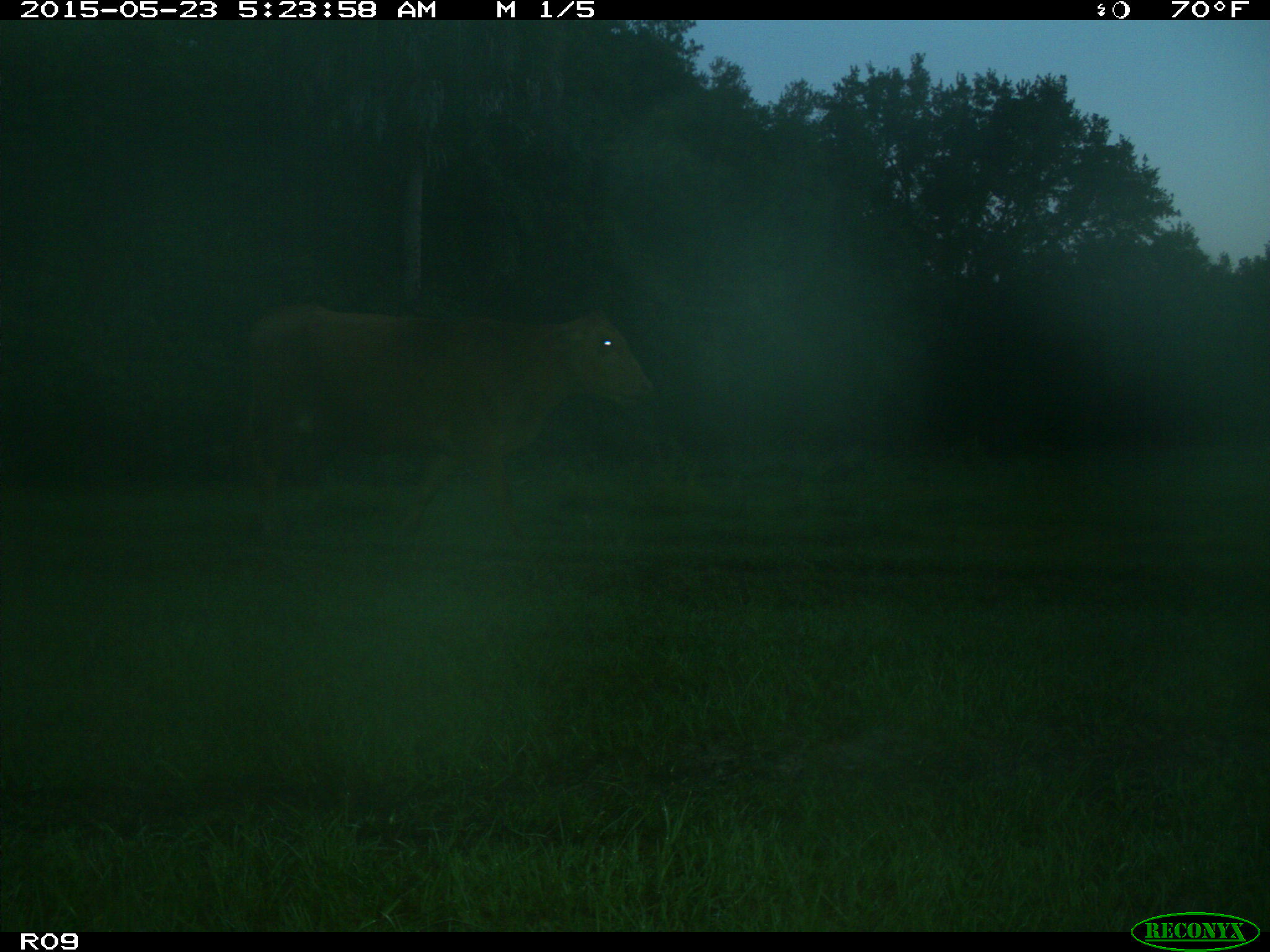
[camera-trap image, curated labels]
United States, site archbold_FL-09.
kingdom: Animalia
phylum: Chordata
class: Mammalia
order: Artiodactyla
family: Bovidae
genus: Bos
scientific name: Bos taurus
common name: domestic cow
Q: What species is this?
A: Bos taurus (domestic cow).